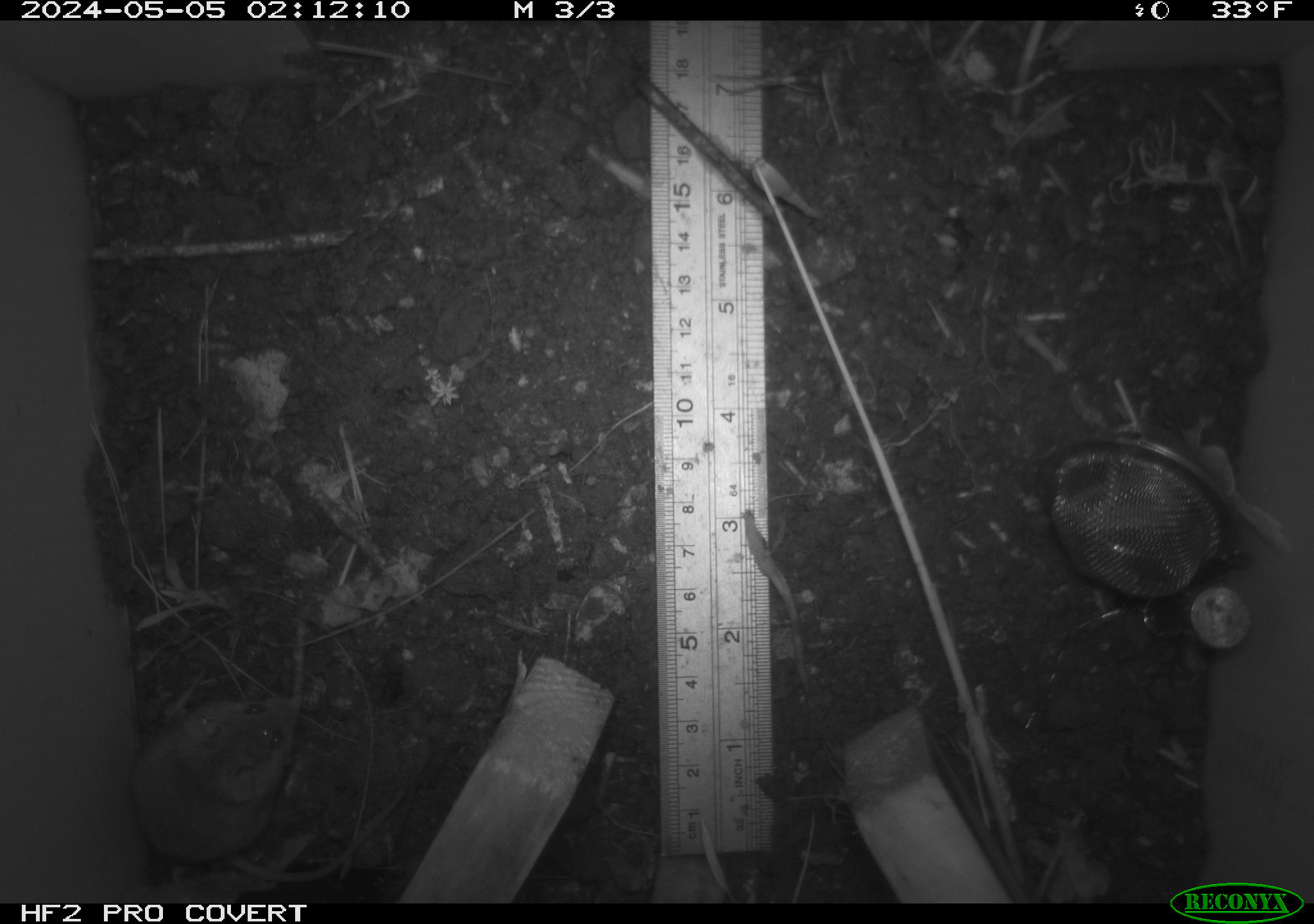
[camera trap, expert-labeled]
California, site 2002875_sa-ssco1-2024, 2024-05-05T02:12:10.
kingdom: Animalia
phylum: Chordata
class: Mammalia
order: Rodentia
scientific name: Rodentia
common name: rodent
Rodent (Rodentia).